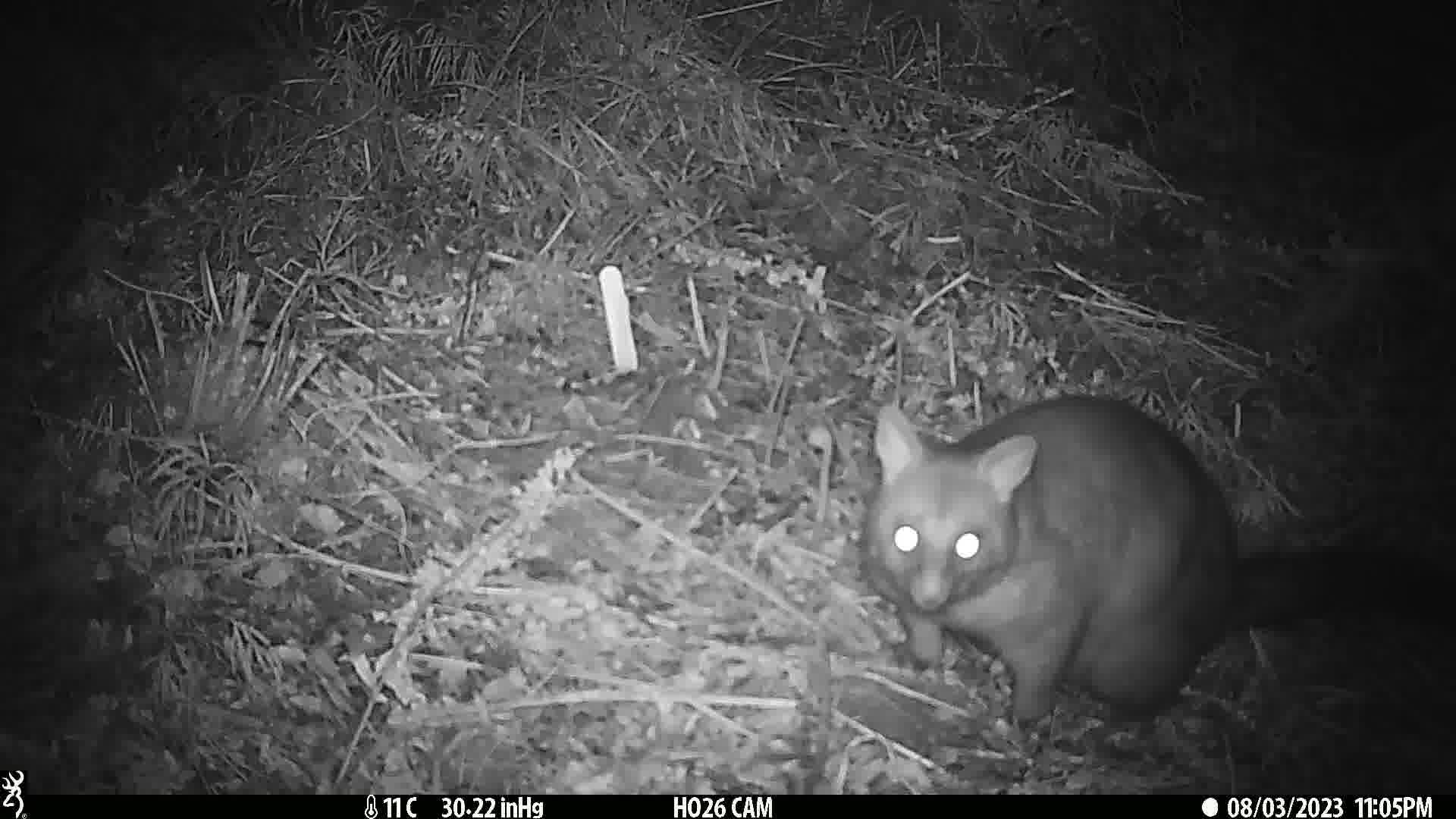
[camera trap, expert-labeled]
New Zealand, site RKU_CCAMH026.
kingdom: Animalia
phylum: Chordata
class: Mammalia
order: Diprotodontia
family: Phalangeridae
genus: Trichosurus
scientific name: Trichosurus vulpecula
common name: common brushtail possum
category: possum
Possum (common brushtail possum) (Trichosurus vulpecula).